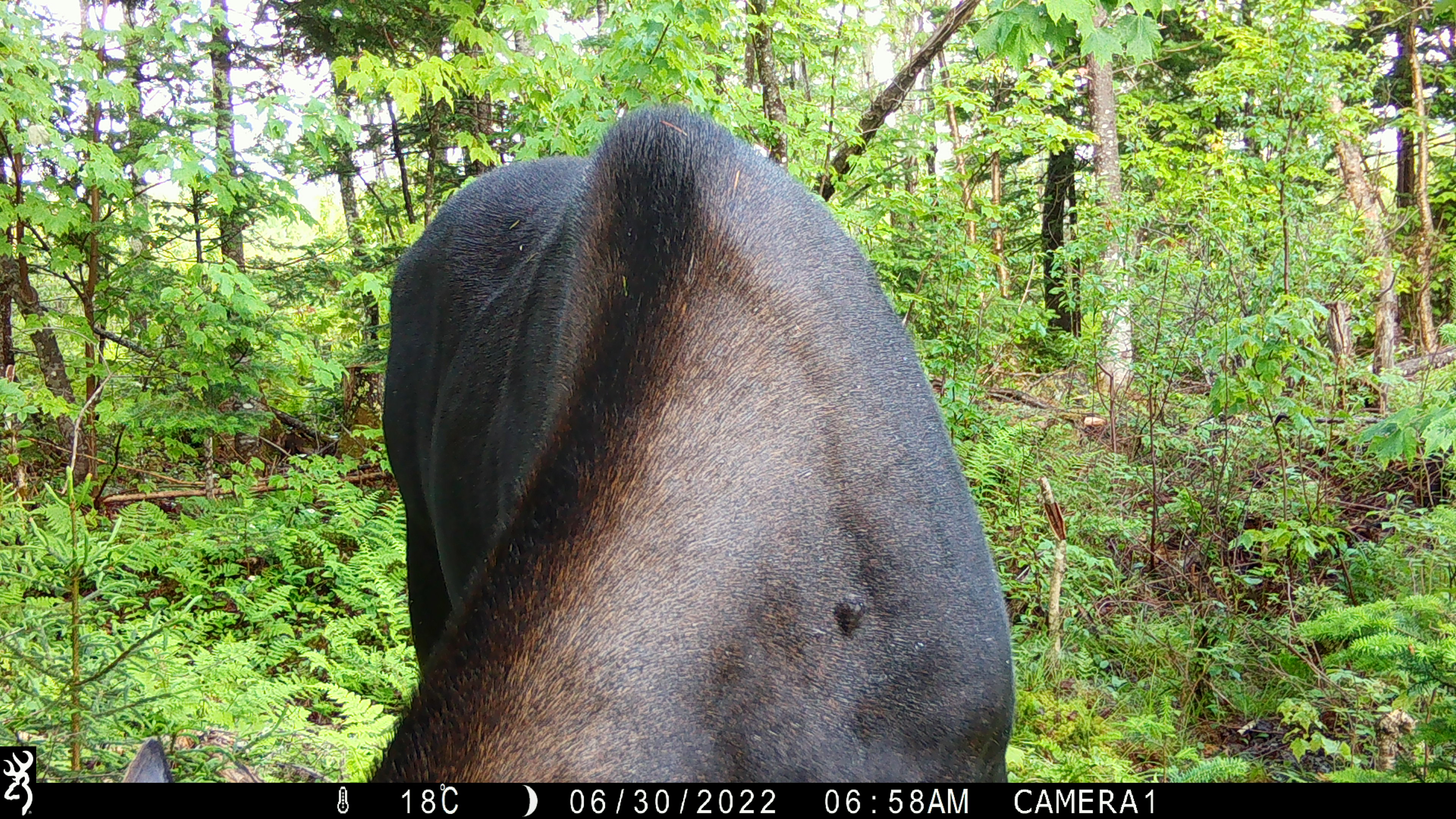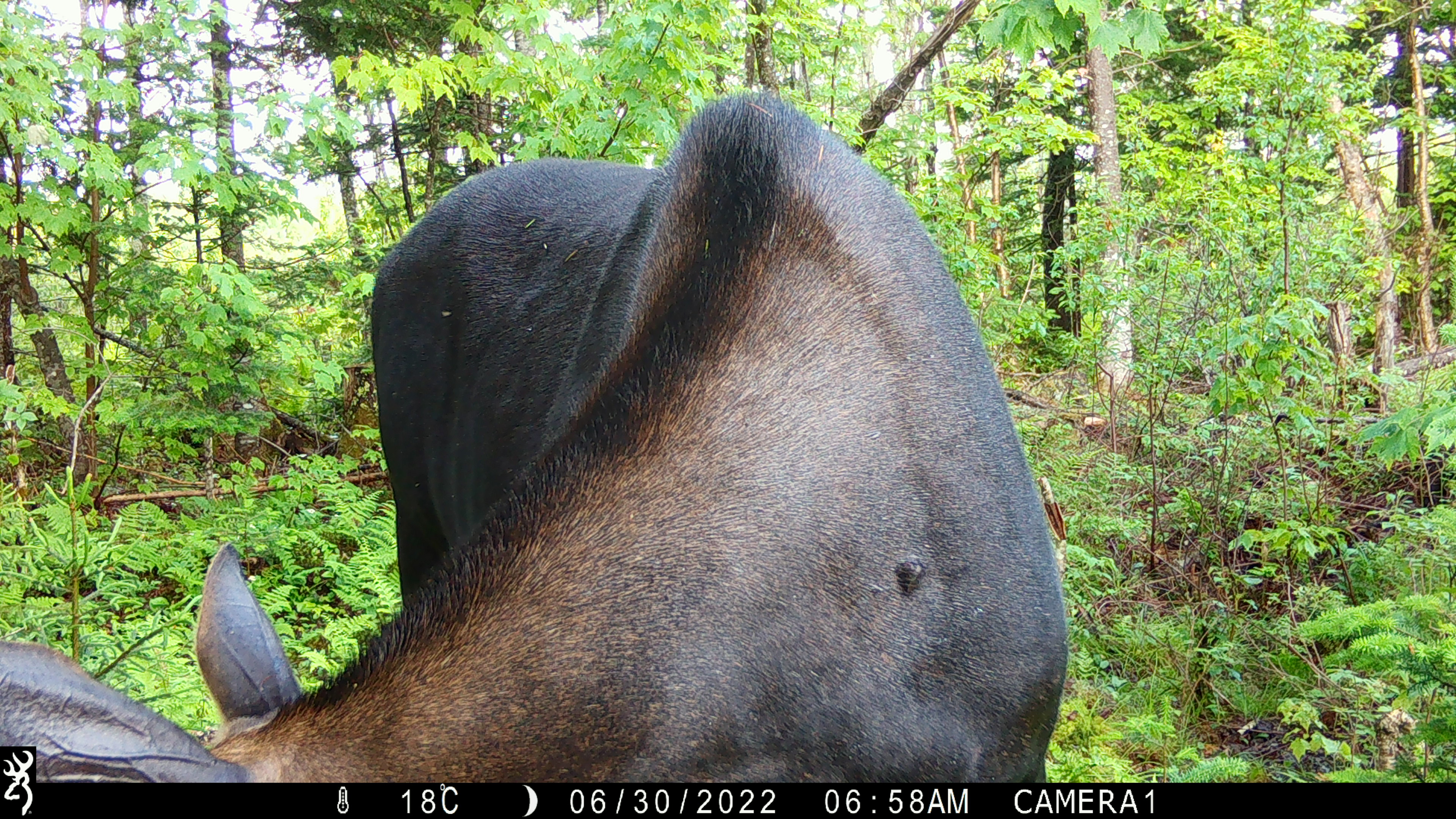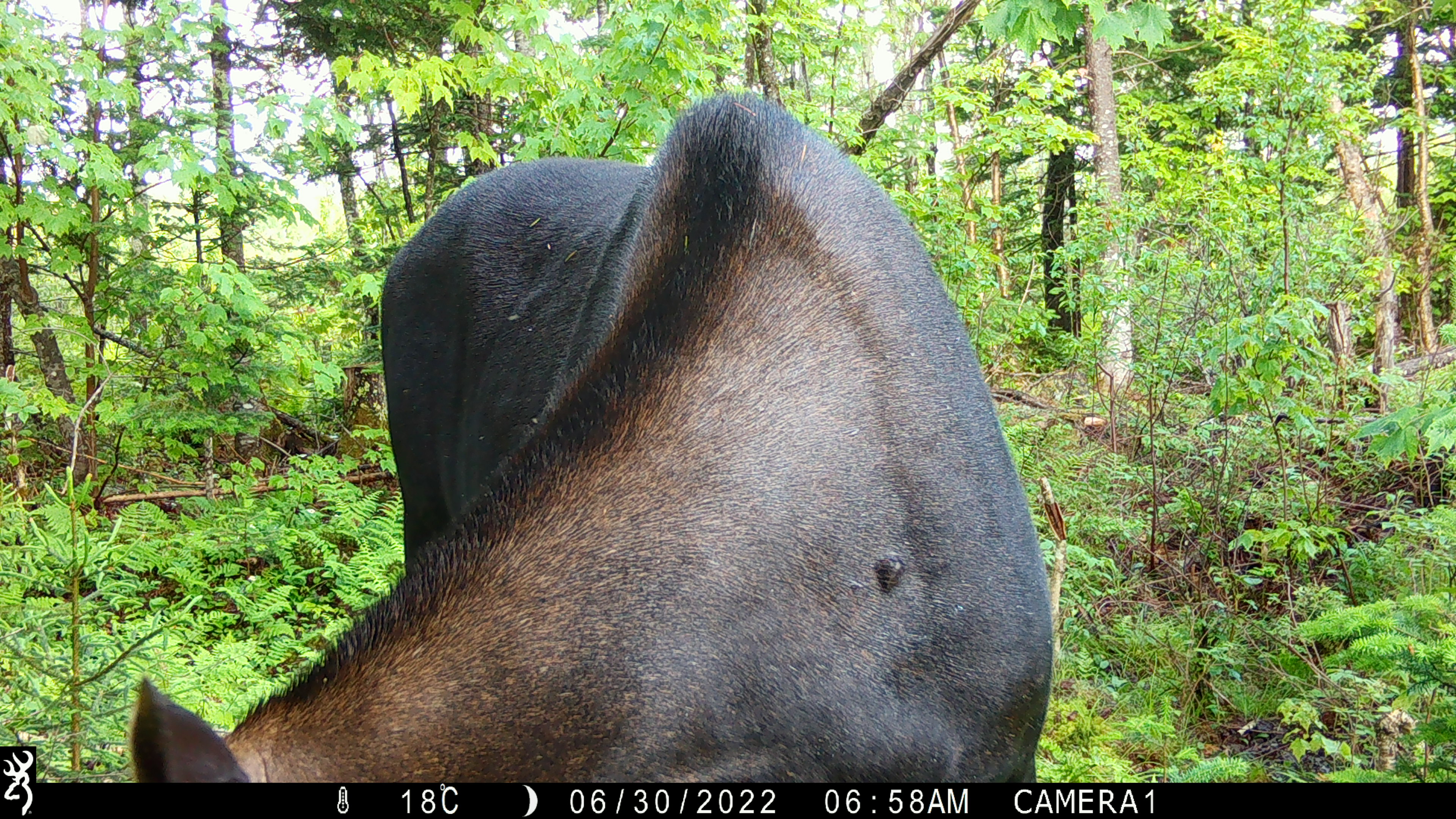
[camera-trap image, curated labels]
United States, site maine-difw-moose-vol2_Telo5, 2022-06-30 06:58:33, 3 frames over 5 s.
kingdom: Animalia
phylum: Chordata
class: Mammalia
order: Artiodactyla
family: Cervidae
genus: Alces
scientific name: Alces alces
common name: moose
Moose (Alces alces).